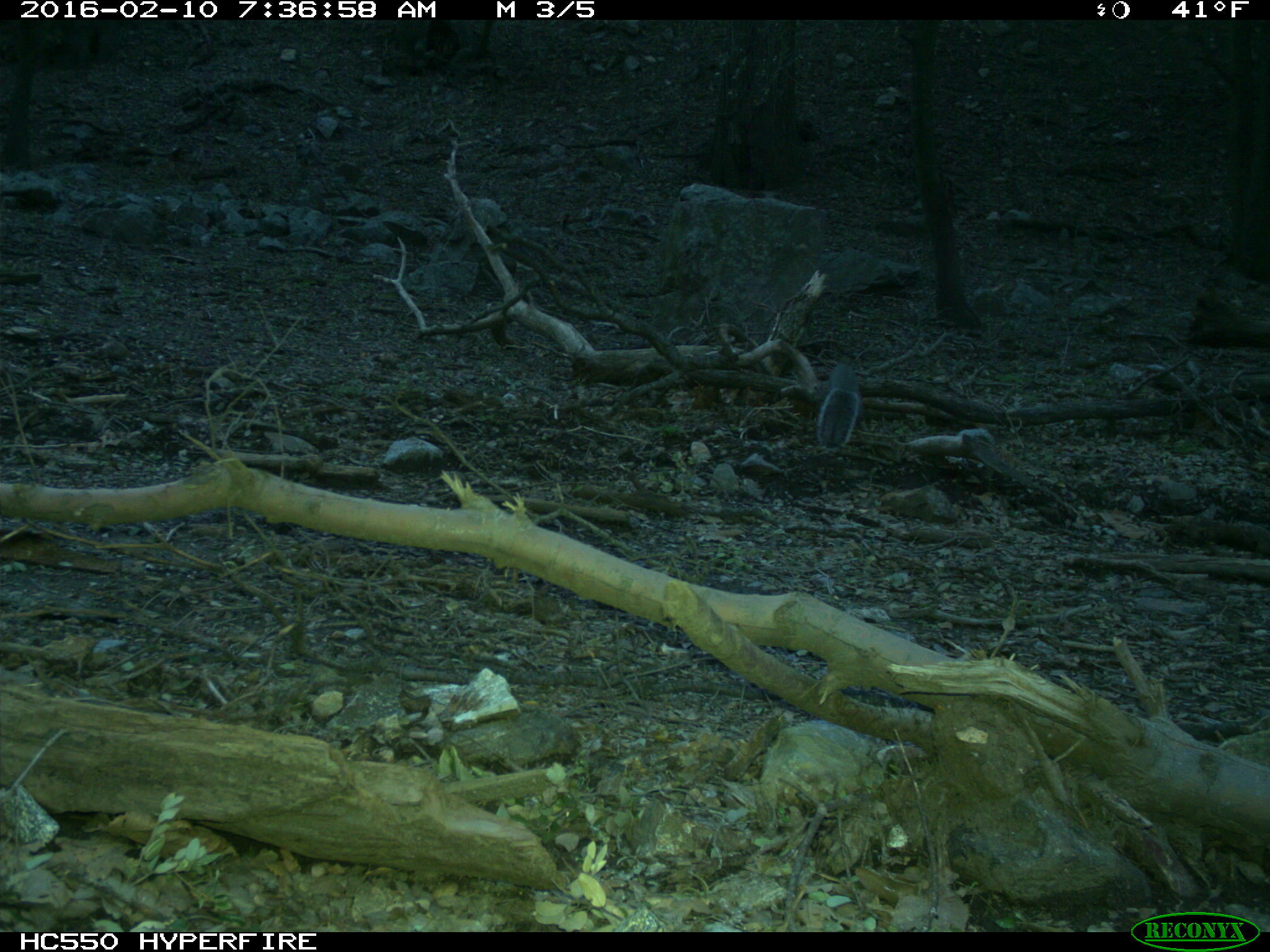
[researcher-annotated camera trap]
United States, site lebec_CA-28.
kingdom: Animalia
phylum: Chordata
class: Mammalia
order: Rodentia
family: Sciuridae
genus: Sciurus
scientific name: Sciurus carolinensis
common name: eastern gray squirrel